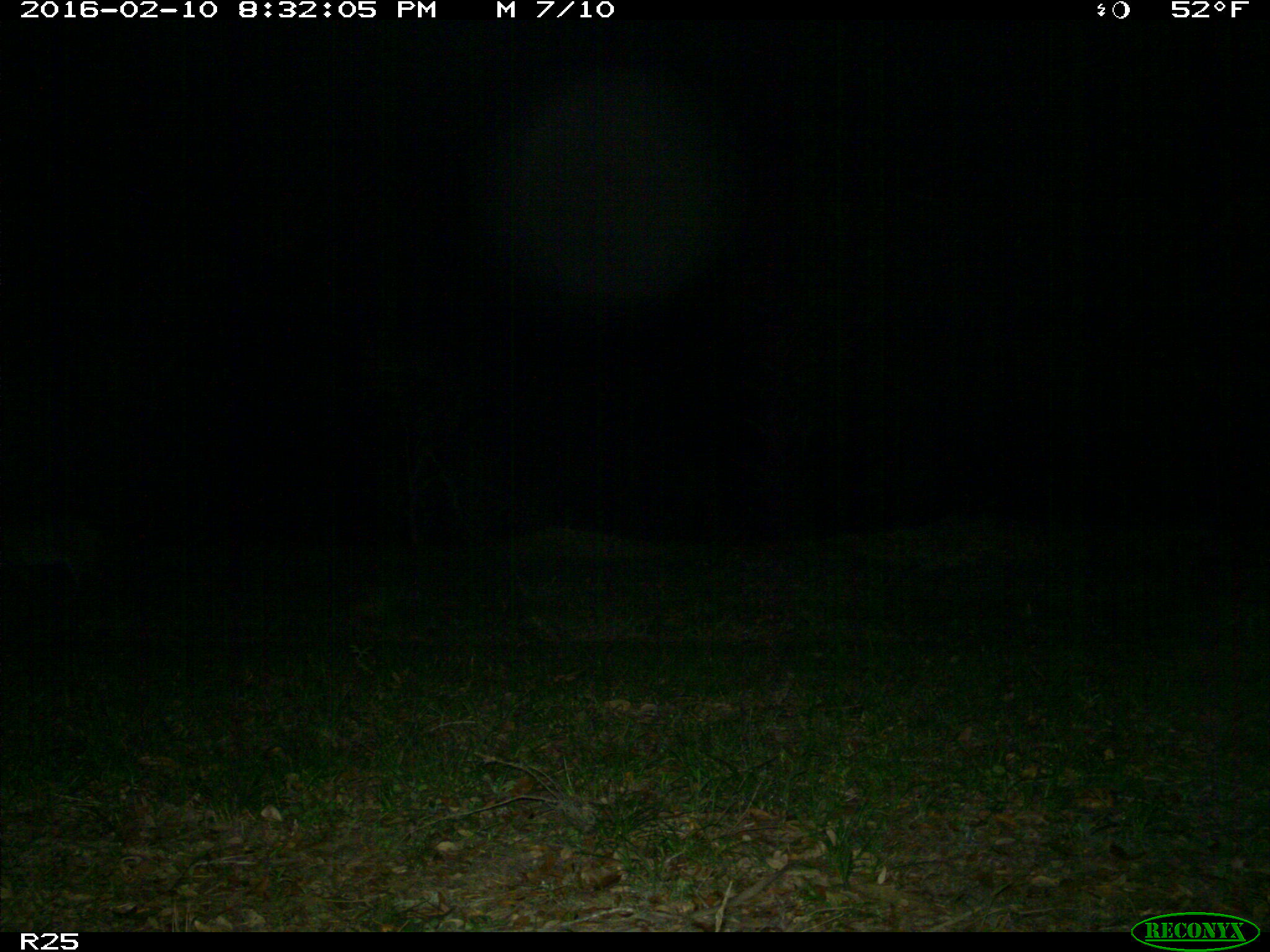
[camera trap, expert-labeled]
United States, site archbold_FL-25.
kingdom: Animalia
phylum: Chordata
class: Mammalia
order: Carnivora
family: Felidae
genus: Lynx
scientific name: Lynx rufus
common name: bobcat